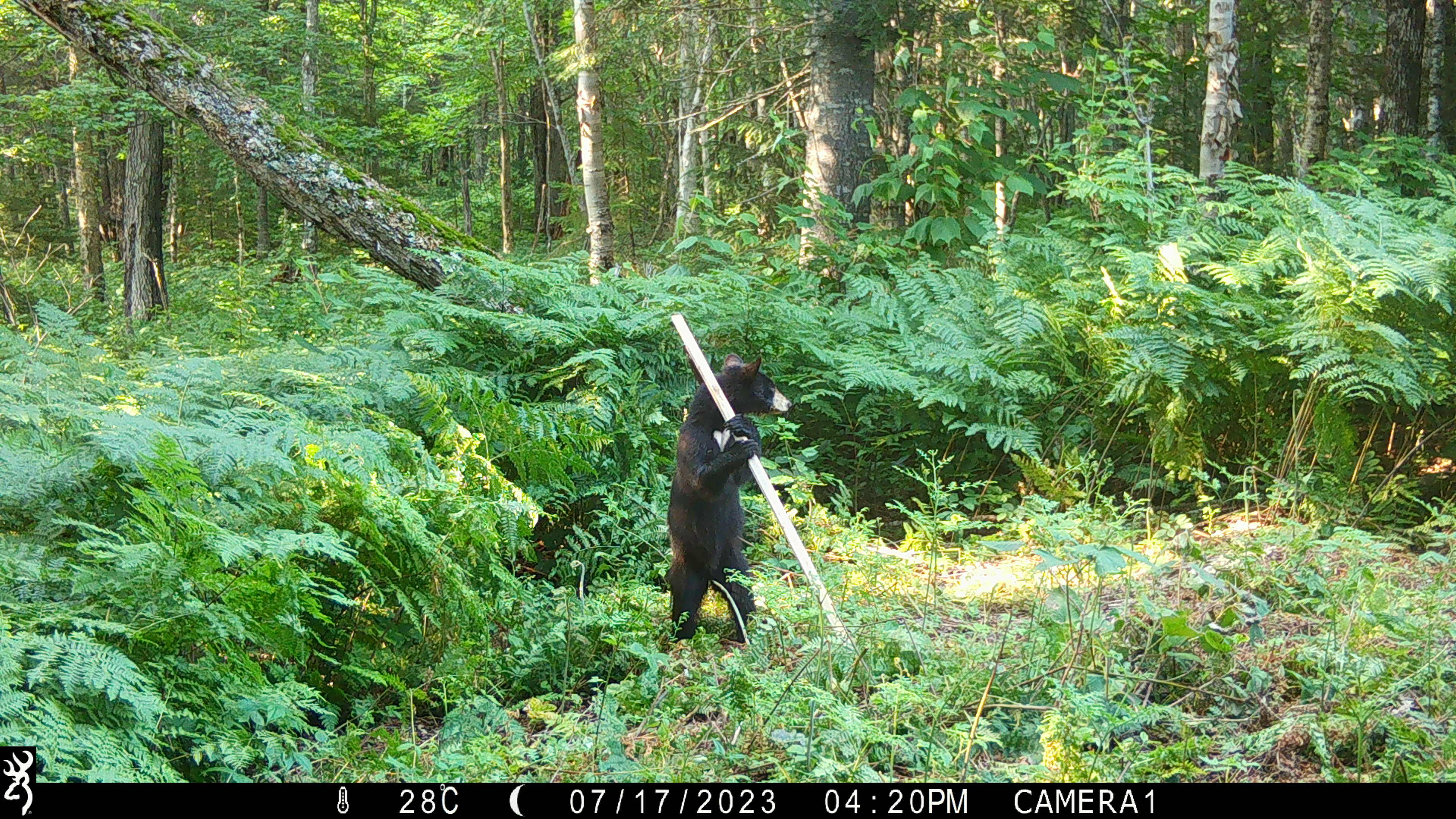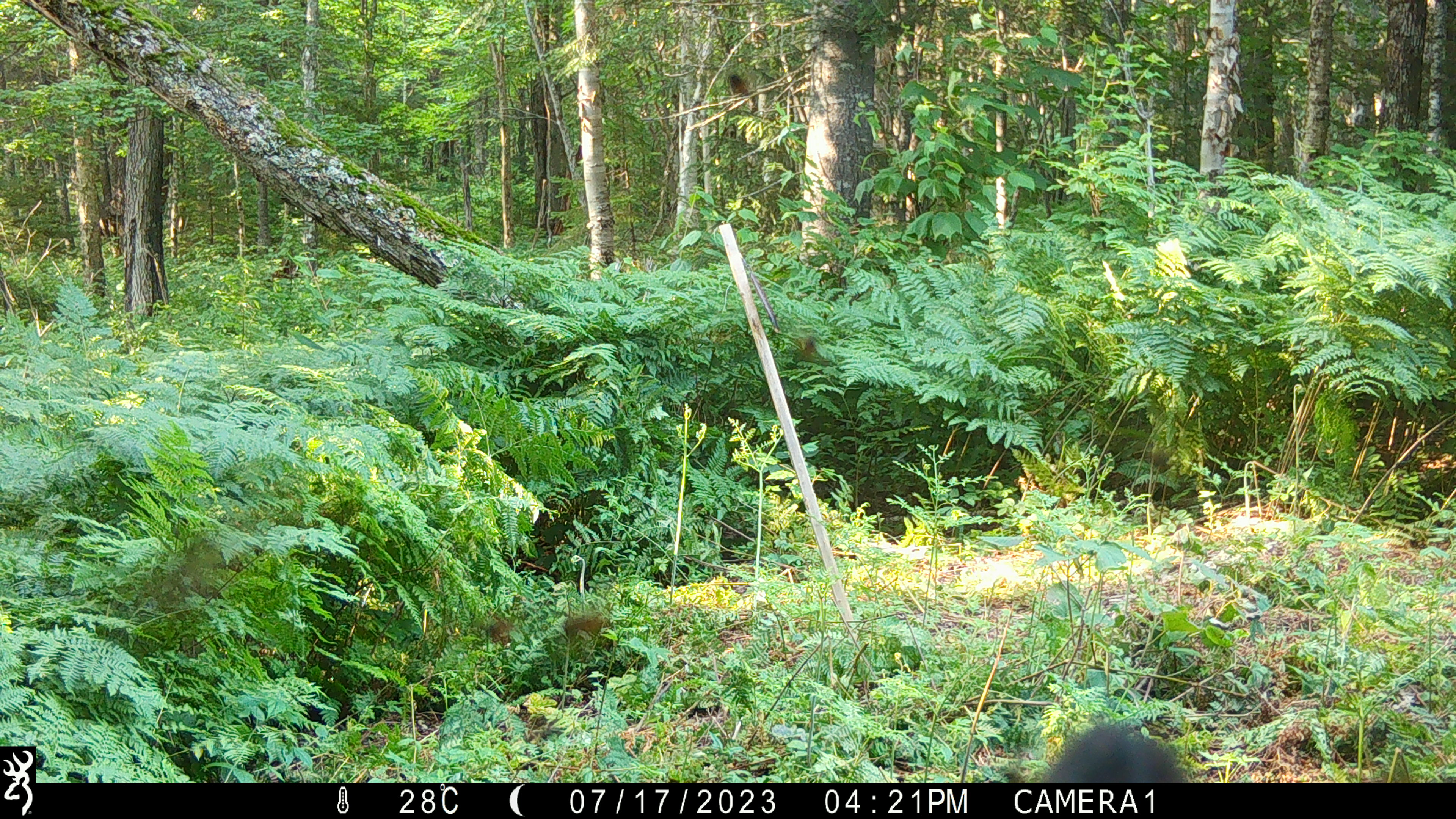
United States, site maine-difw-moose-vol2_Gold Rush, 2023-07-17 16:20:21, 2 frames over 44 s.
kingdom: Animalia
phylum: Chordata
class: Mammalia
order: Carnivora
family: Ursidae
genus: Ursus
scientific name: Ursus americanus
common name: black bear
Black bear (Ursus americanus).